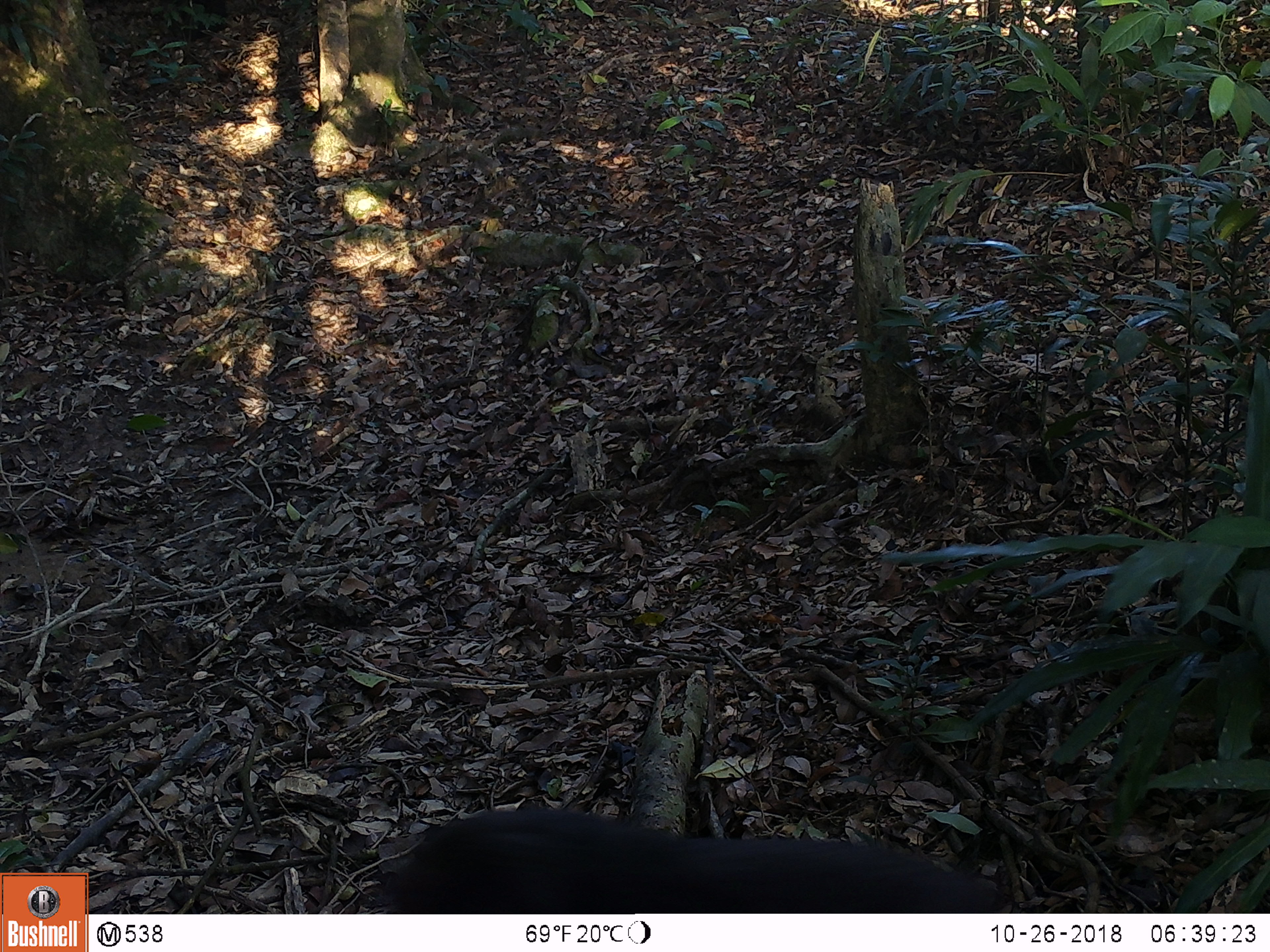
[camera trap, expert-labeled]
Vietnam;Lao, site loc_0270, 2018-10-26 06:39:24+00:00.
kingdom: Animalia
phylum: Chordata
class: Mammalia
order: Primates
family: Cercopithecidae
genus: Macaca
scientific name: Macaca arctoides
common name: stump-tailed macaque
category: stump tailed macaque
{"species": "stump tailed macaque (stump-tailed macaque) (Macaca arctoides)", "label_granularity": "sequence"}